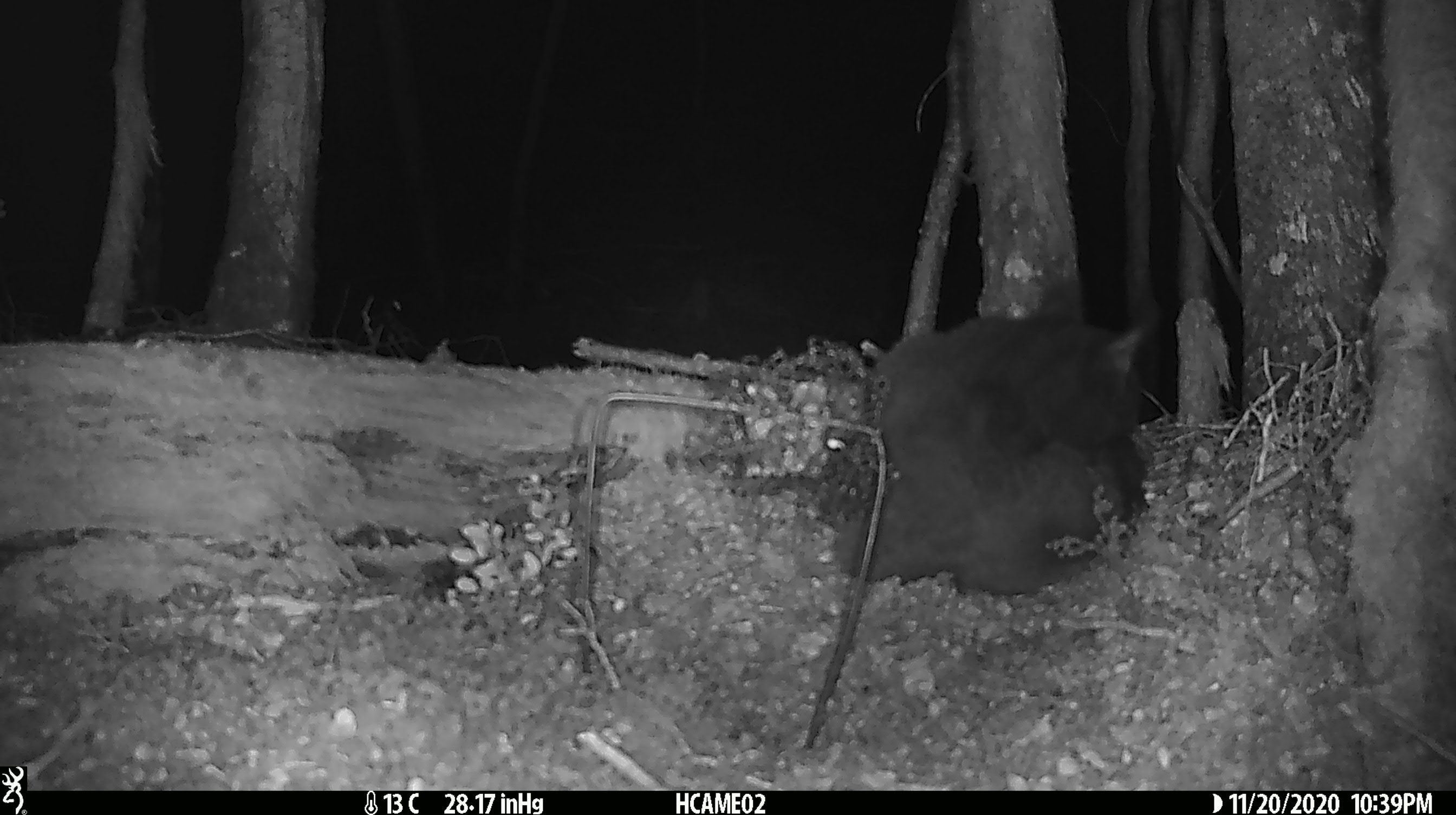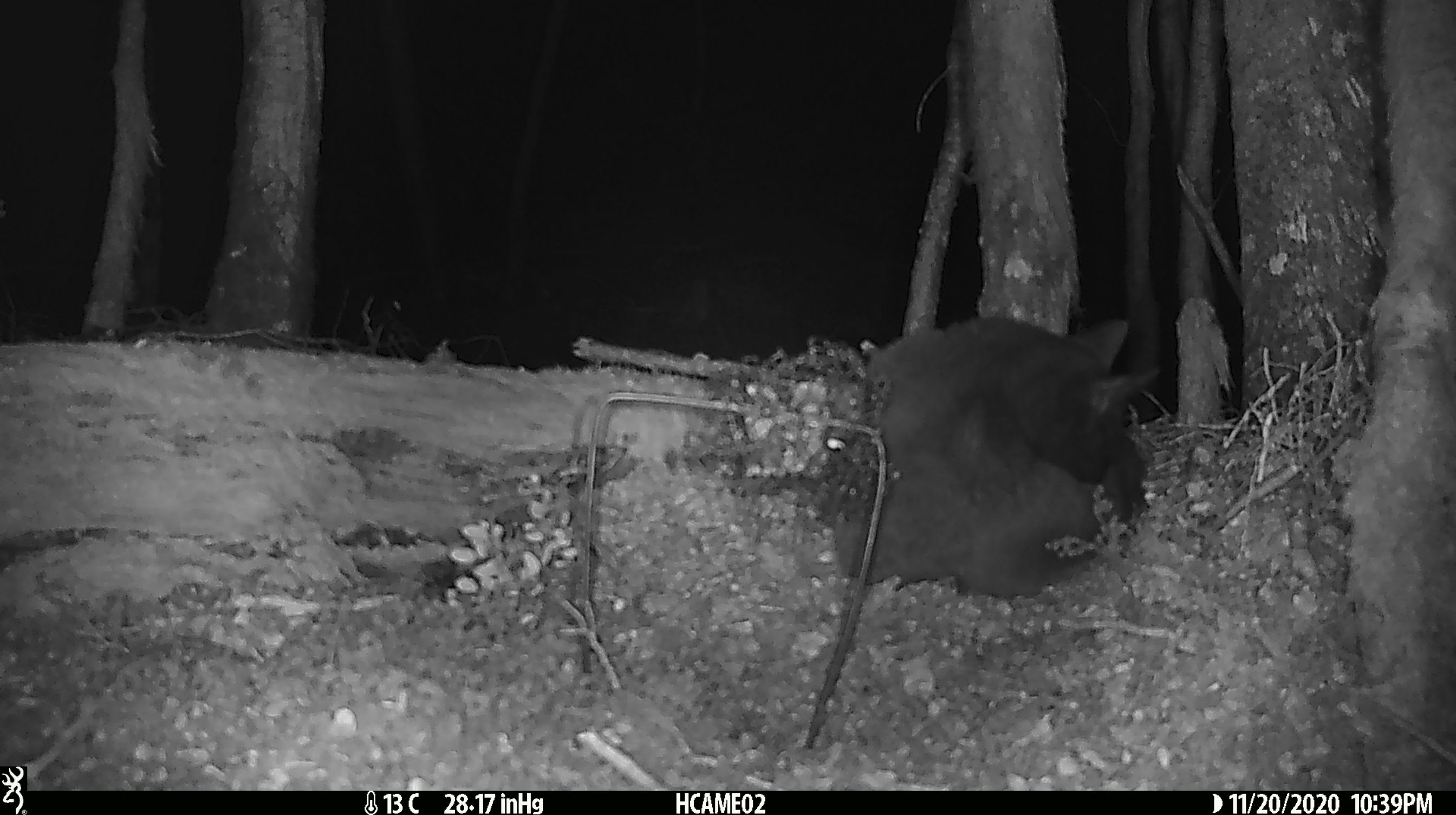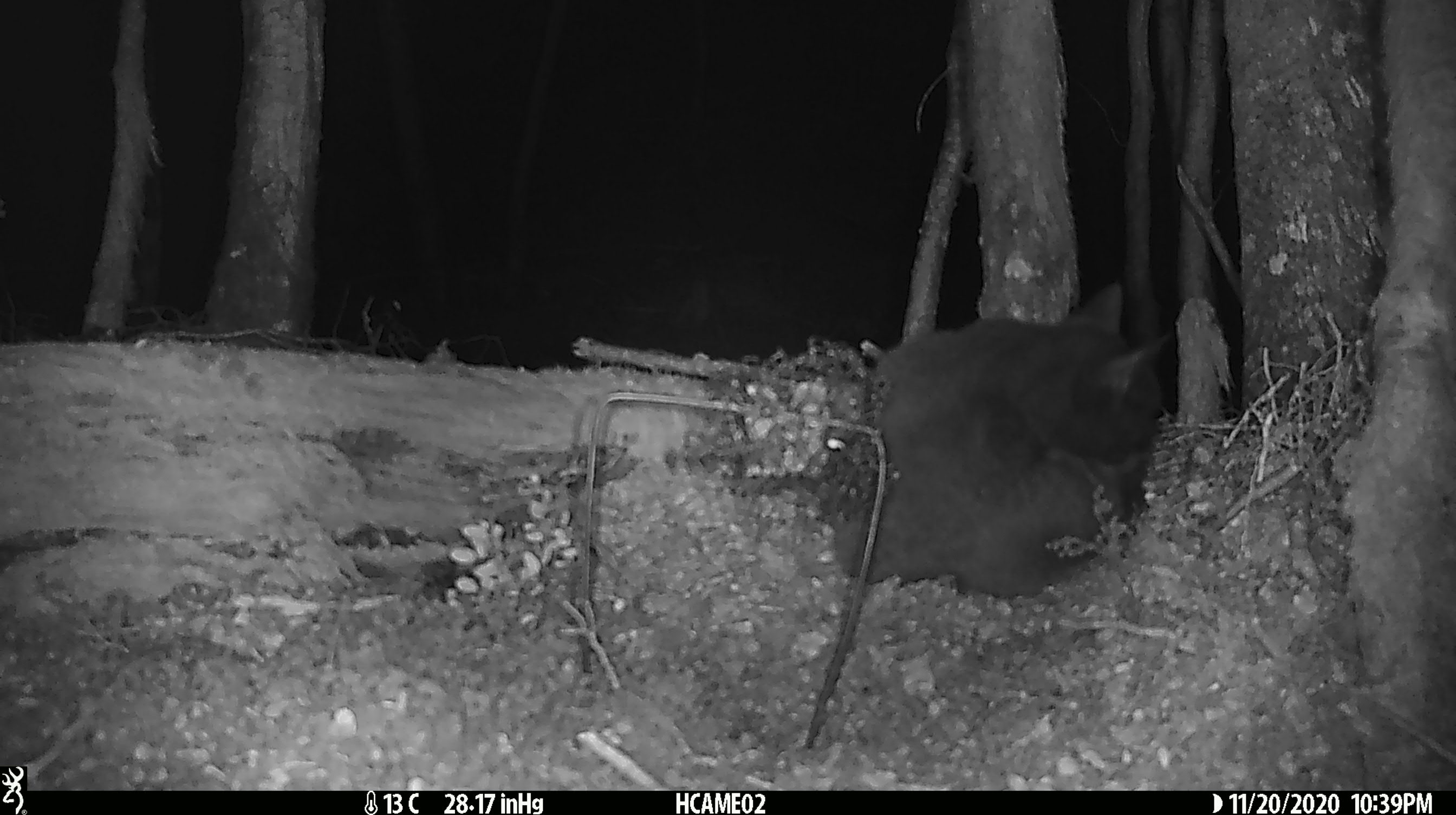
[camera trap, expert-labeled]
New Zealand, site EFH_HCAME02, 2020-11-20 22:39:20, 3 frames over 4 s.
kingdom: Animalia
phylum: Chordata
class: Mammalia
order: Carnivora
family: Felidae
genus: Felis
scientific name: Felis catus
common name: domestic cat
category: cat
Cat (domestic cat) (Felis catus).